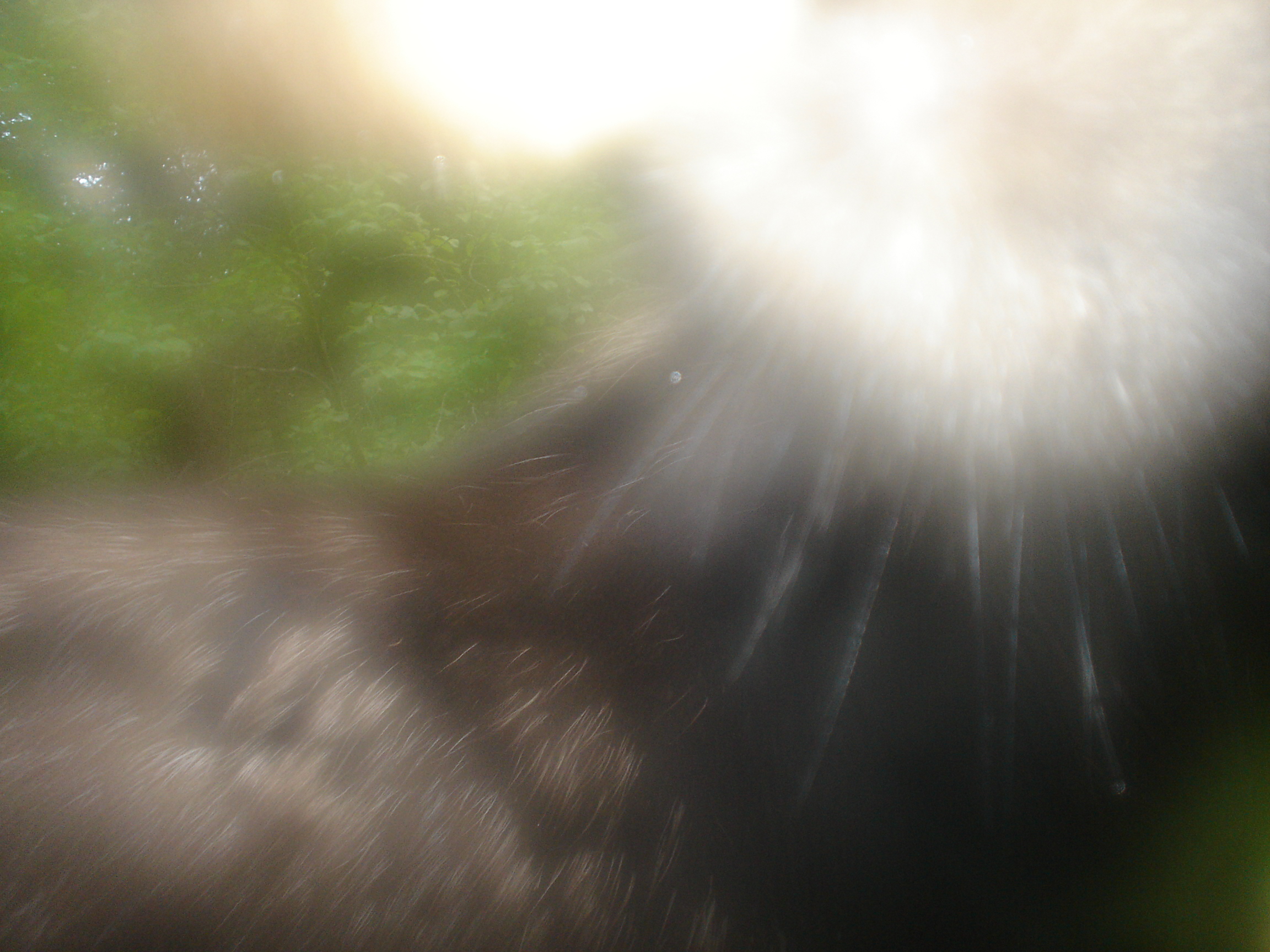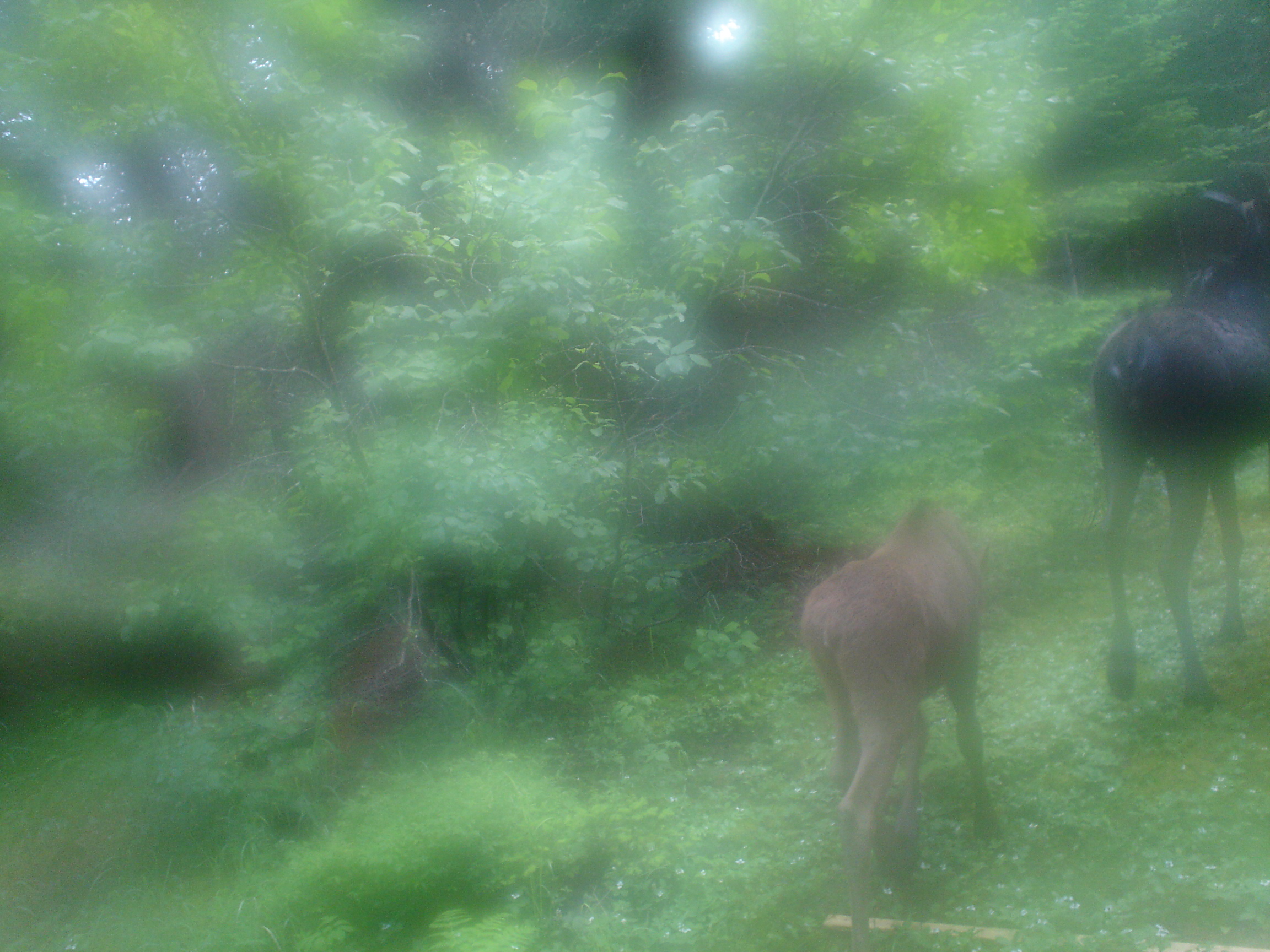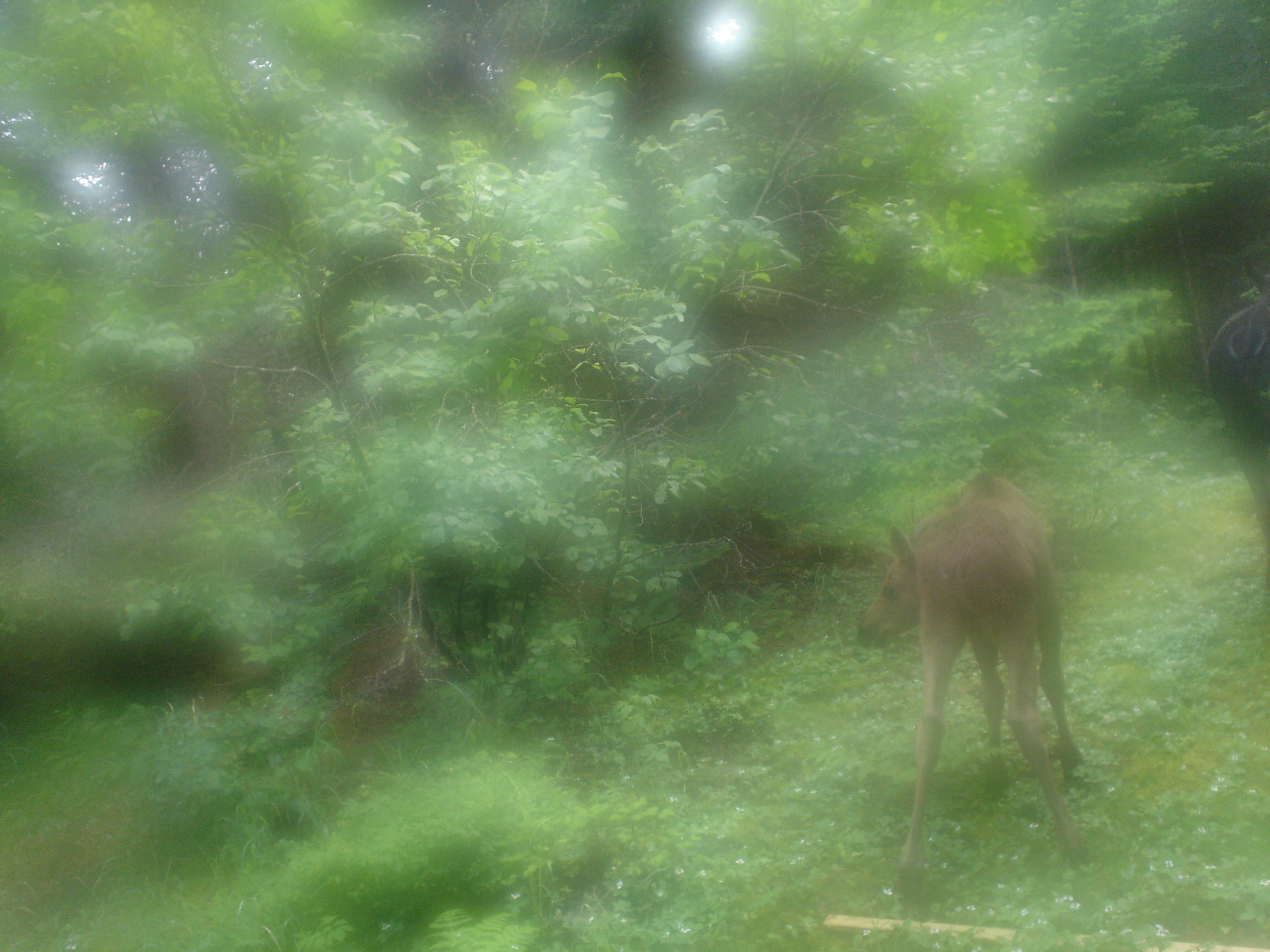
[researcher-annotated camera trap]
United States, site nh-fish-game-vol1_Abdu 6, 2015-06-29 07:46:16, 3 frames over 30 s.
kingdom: Animalia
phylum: Chordata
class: Mammalia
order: Artiodactyla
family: Cervidae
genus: Alces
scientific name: Alces alces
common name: moose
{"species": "moose (Alces alces)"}